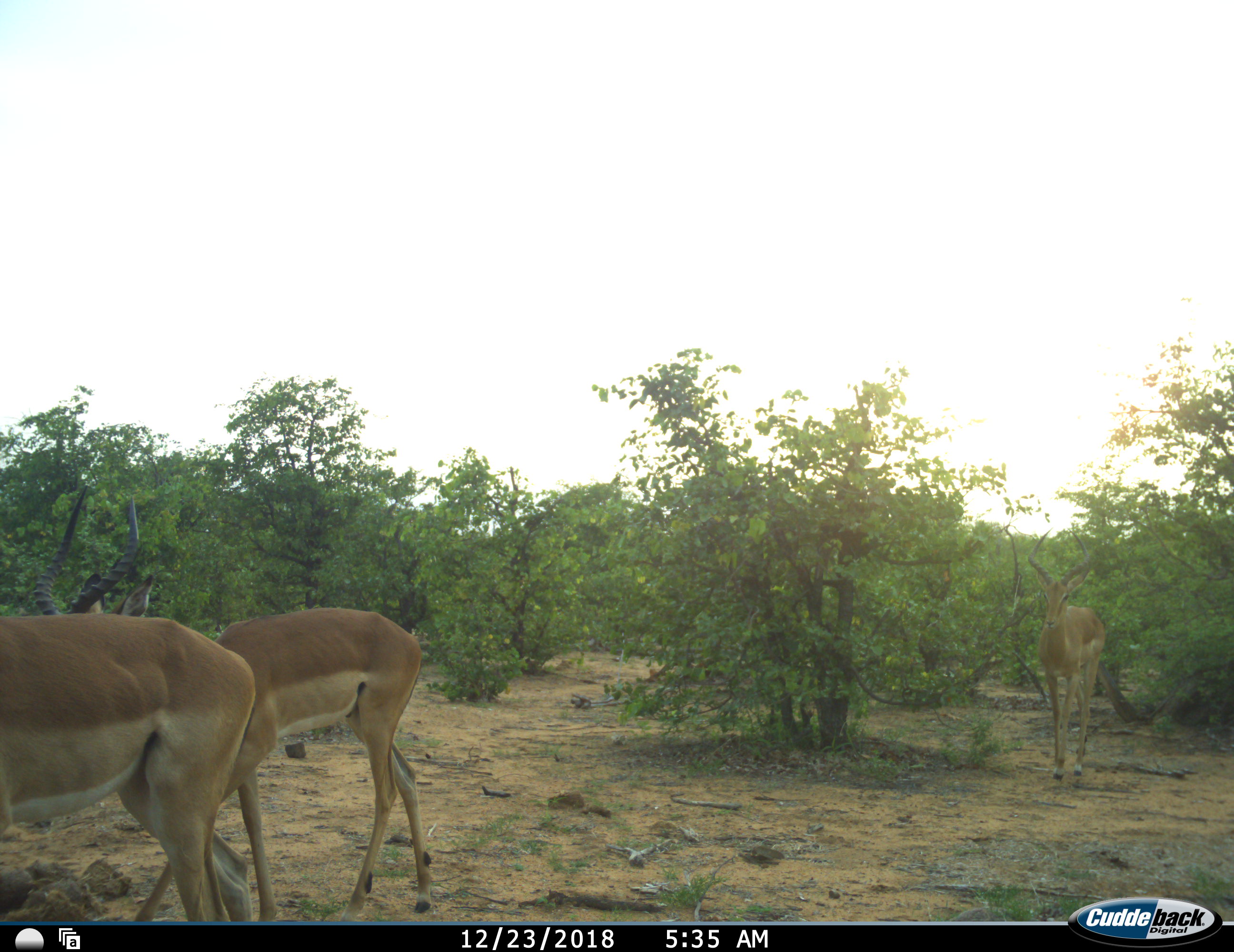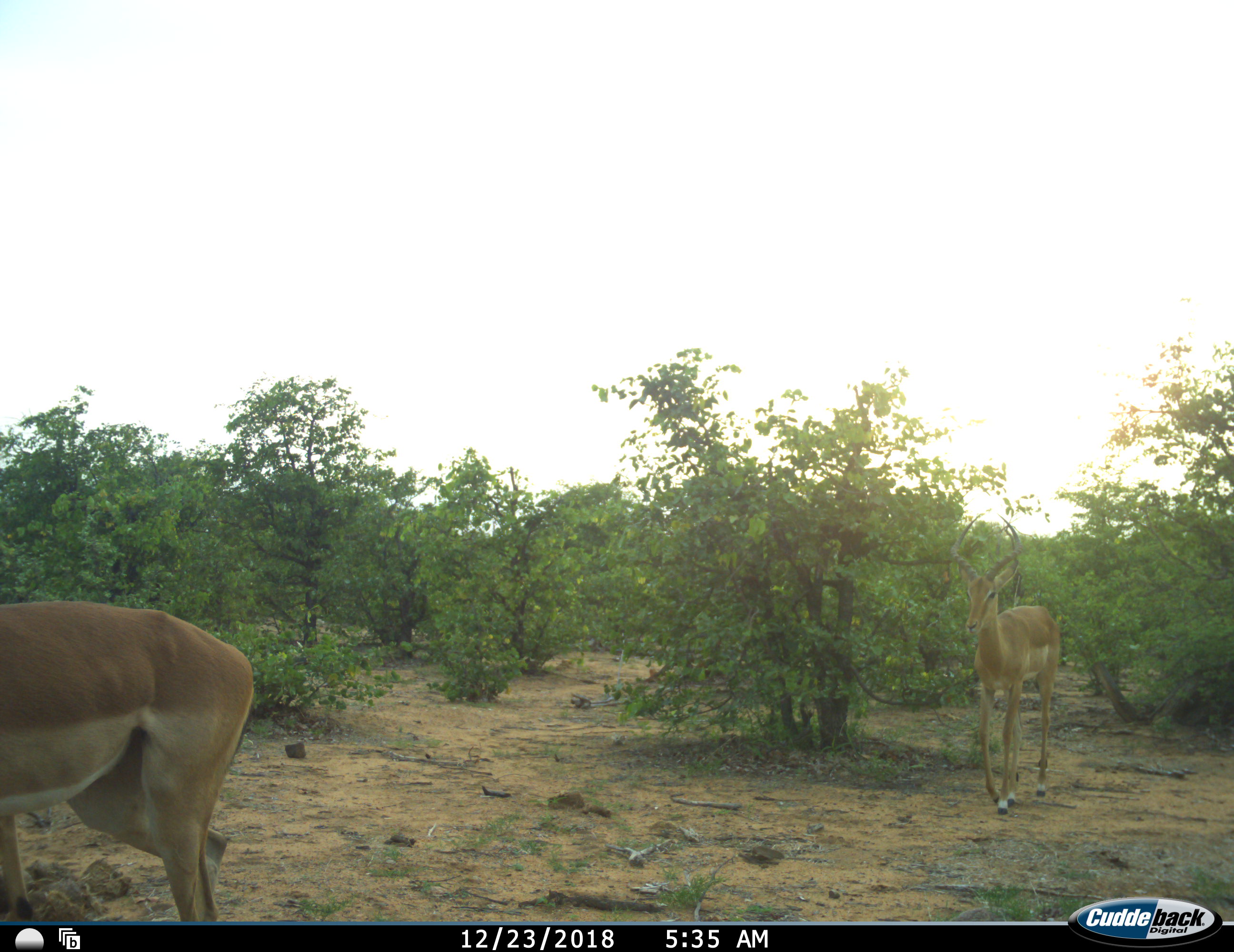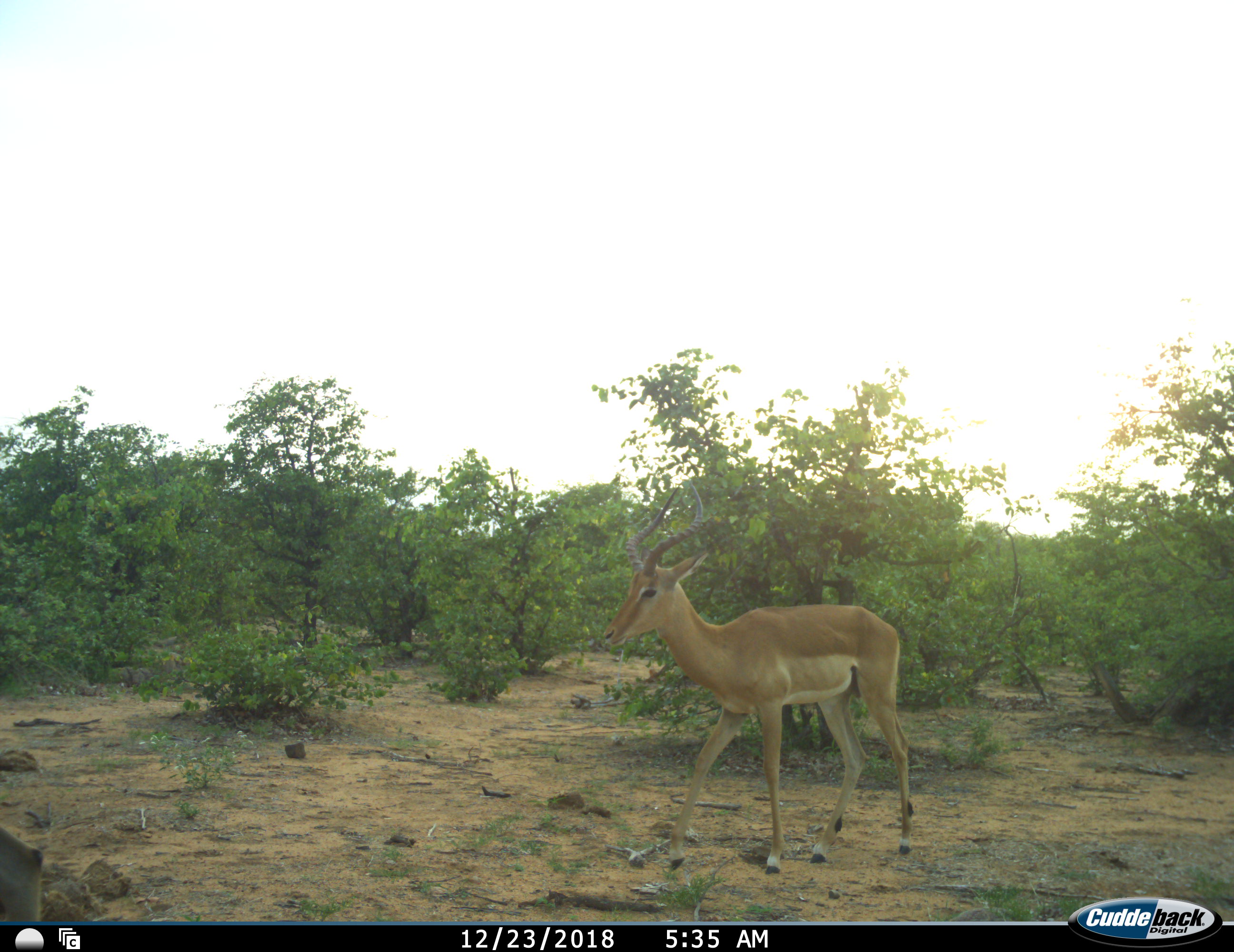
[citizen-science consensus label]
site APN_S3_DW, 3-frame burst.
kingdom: Animalia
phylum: Chordata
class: Mammalia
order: Artiodactyla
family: Bovidae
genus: Aepyceros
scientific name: Aepyceros melampus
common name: impala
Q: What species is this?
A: Impala (Aepyceros melampus).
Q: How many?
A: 3.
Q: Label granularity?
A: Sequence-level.